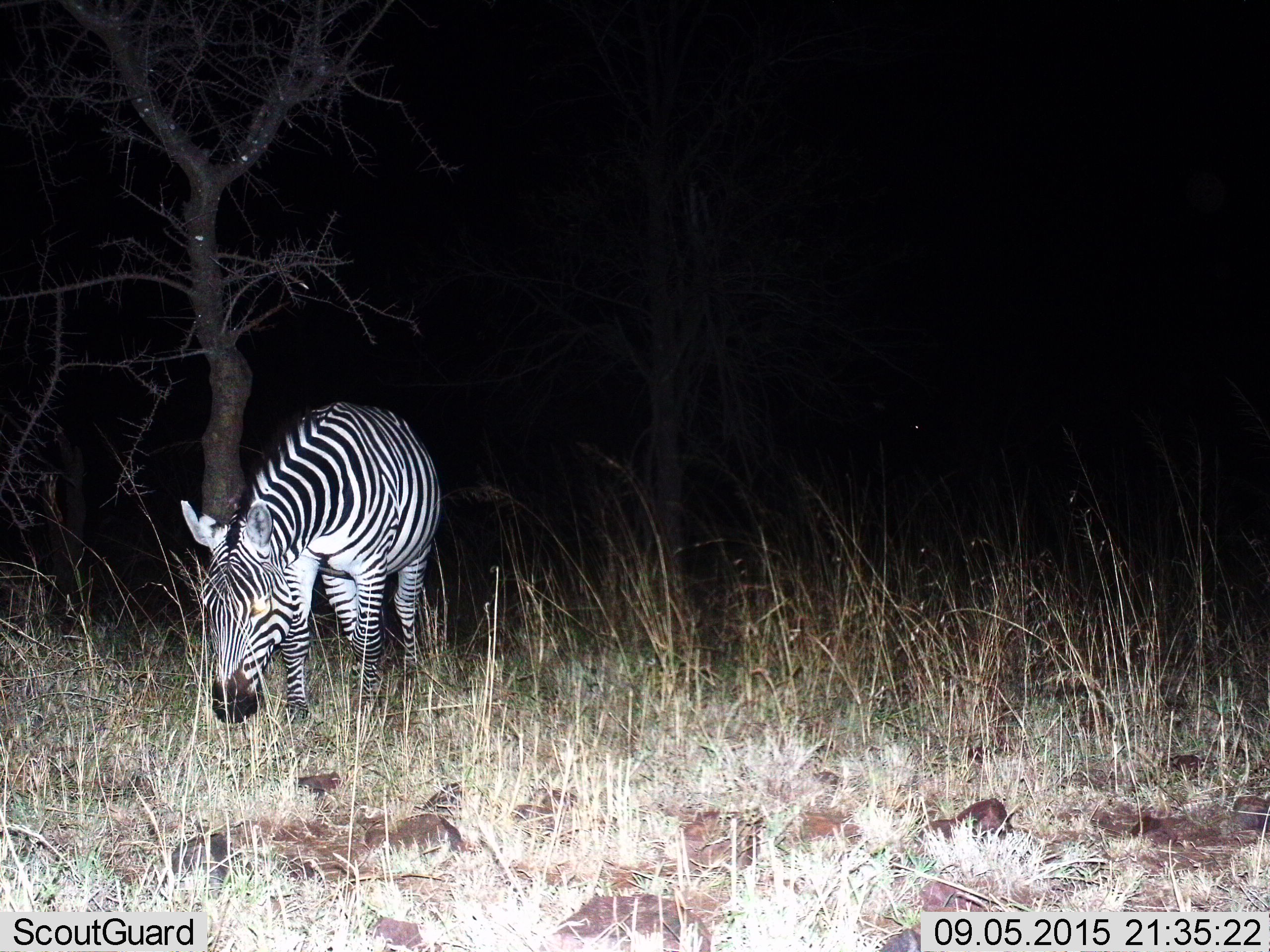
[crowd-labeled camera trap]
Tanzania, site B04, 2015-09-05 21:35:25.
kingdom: Animalia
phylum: Chordata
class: Mammalia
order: Perissodactyla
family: Equidae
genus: Equus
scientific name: Equus quagga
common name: plains zebra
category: zebra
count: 1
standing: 40%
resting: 0%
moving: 0%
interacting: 0%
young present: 0%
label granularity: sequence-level